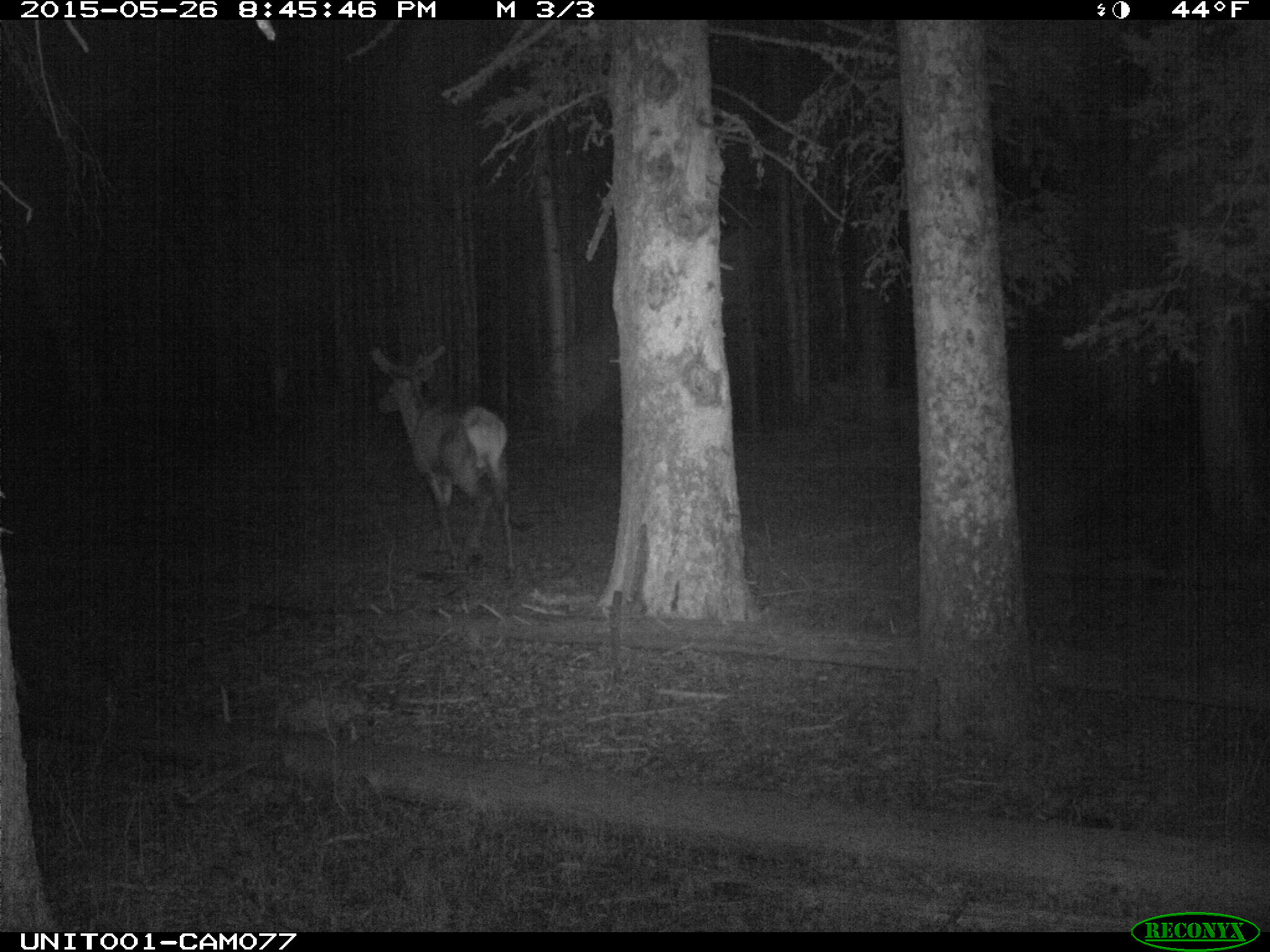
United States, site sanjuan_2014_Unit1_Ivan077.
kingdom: Animalia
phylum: Chordata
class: Mammalia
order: Artiodactyla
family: Cervidae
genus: Cervus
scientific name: Cervus elaphus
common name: red deer